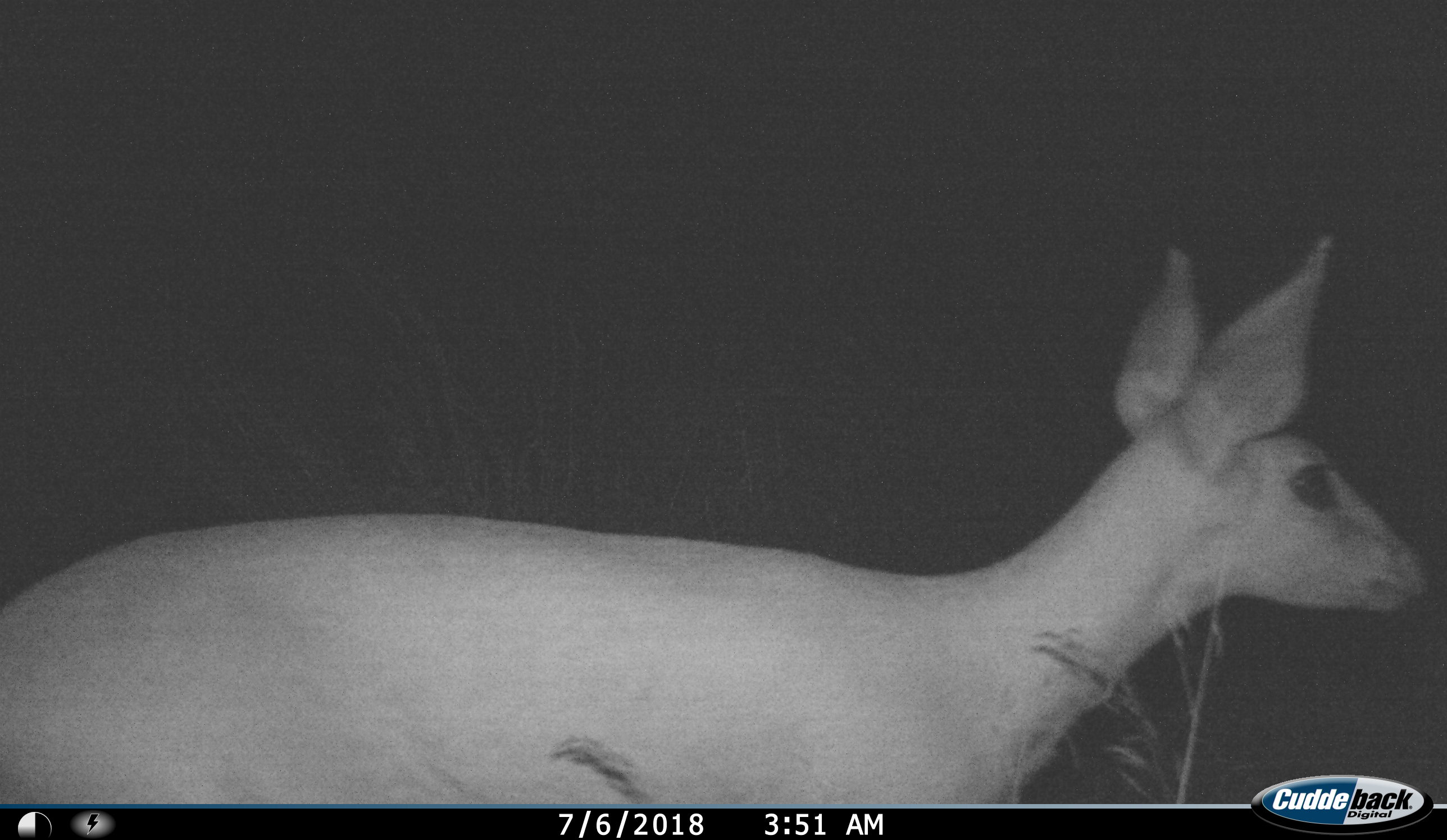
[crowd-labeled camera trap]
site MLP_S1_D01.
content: unidentified animal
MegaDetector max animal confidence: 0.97